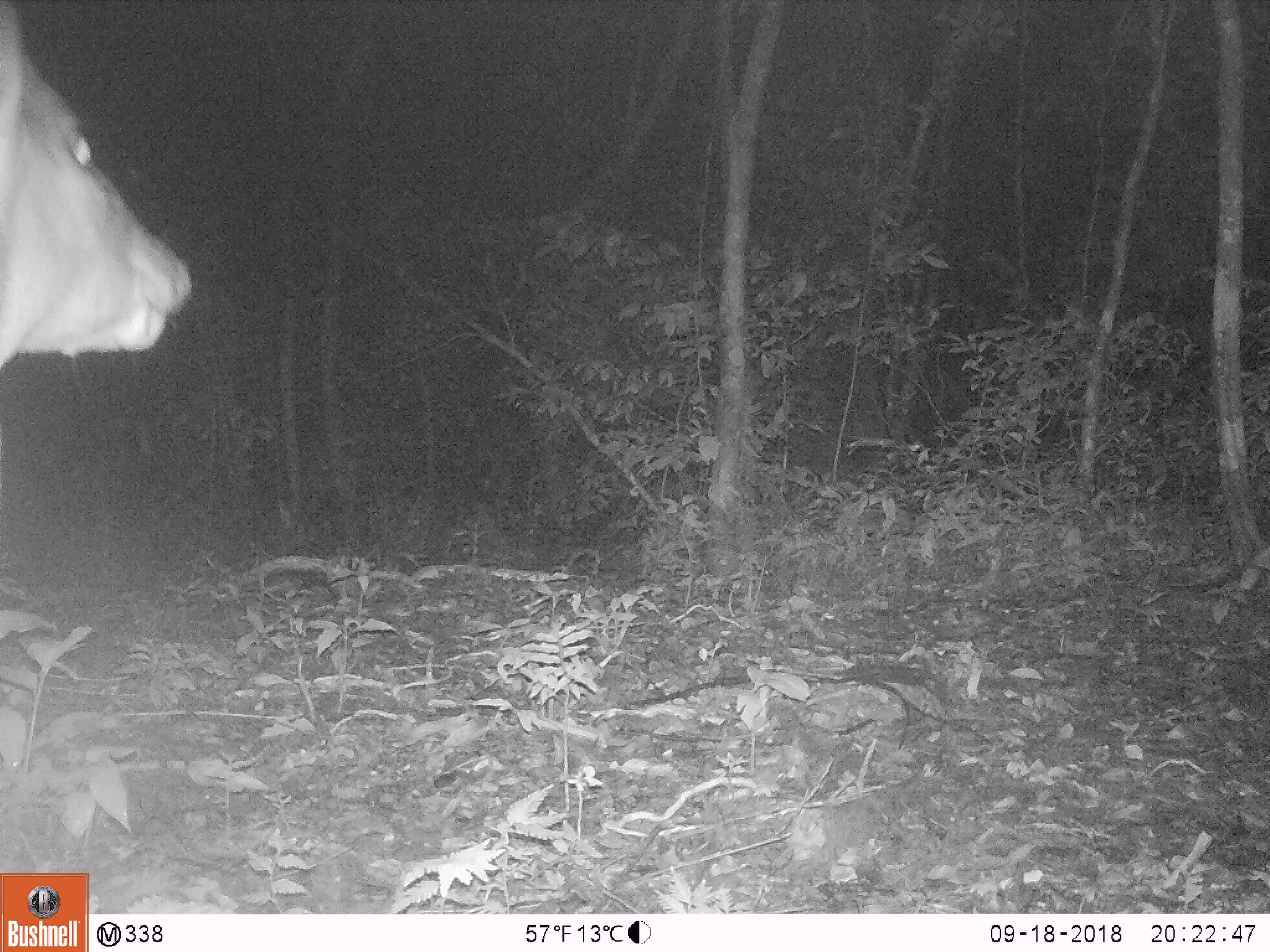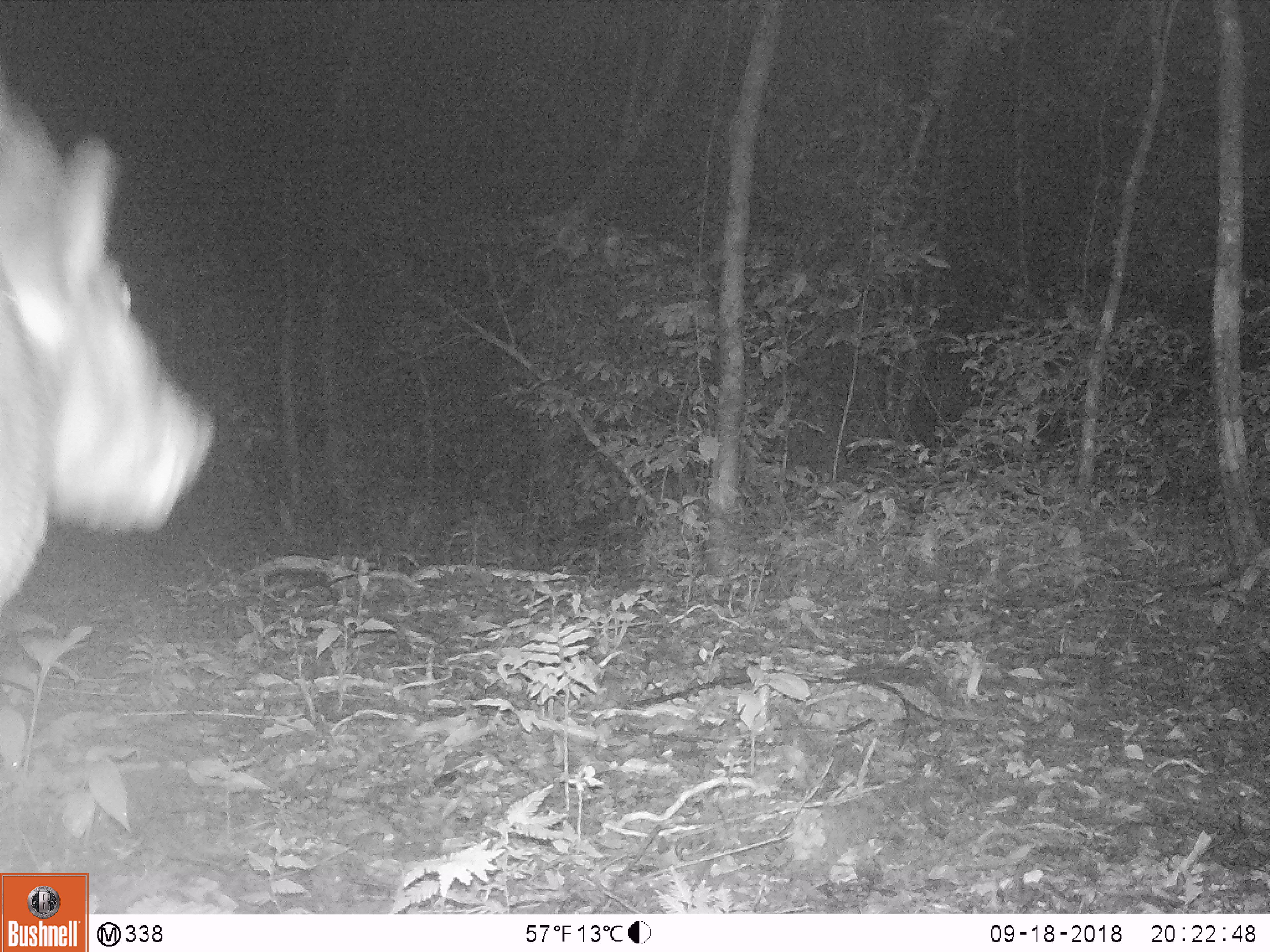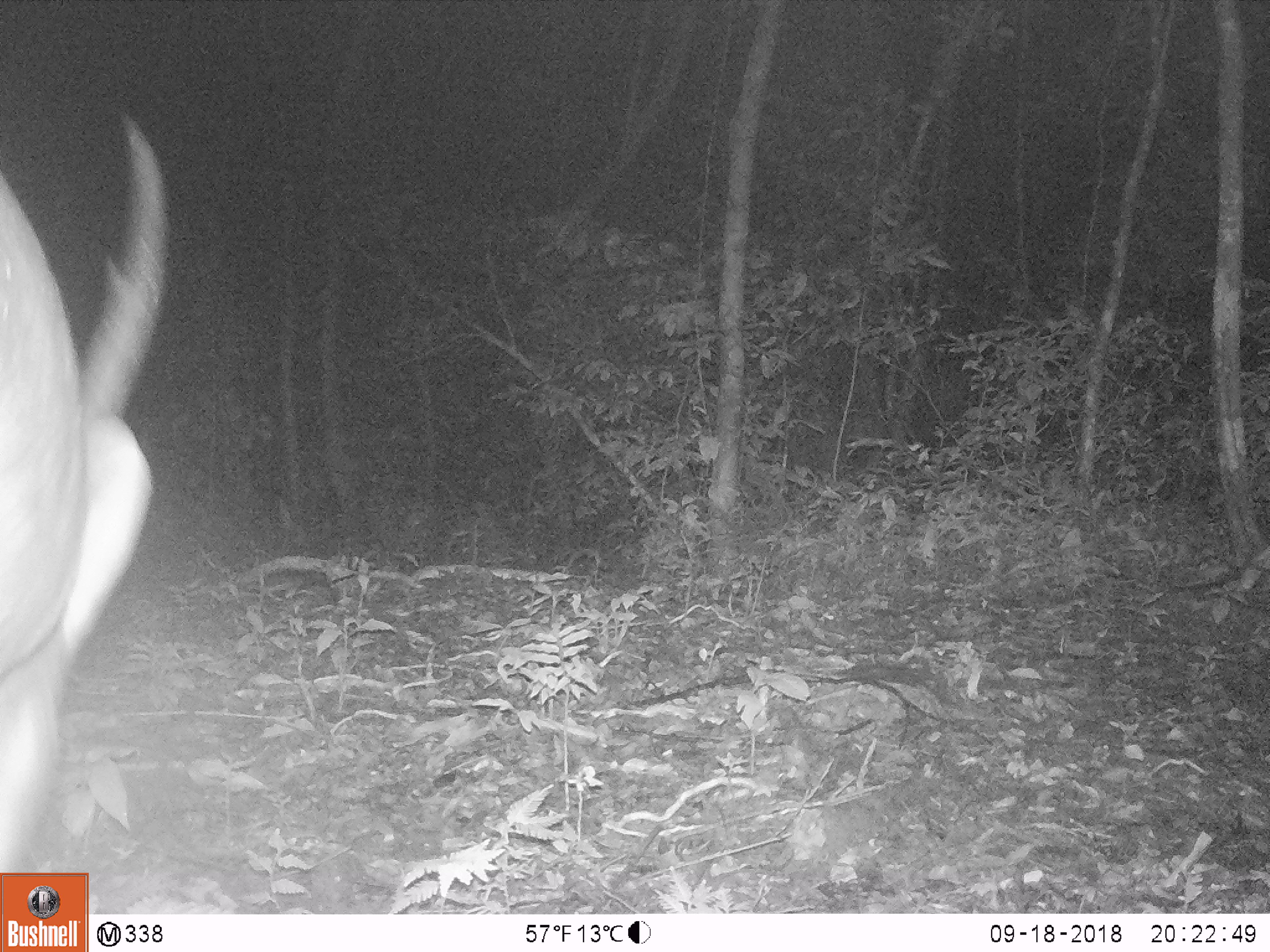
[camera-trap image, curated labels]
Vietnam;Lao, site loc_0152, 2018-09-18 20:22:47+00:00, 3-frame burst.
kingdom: Animalia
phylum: Chordata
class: Mammalia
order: Artiodactyla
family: Cervidae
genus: Muntiacus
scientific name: Muntiacus vuquangensis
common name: large-antlered muntjac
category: large antlered muntjac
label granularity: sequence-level